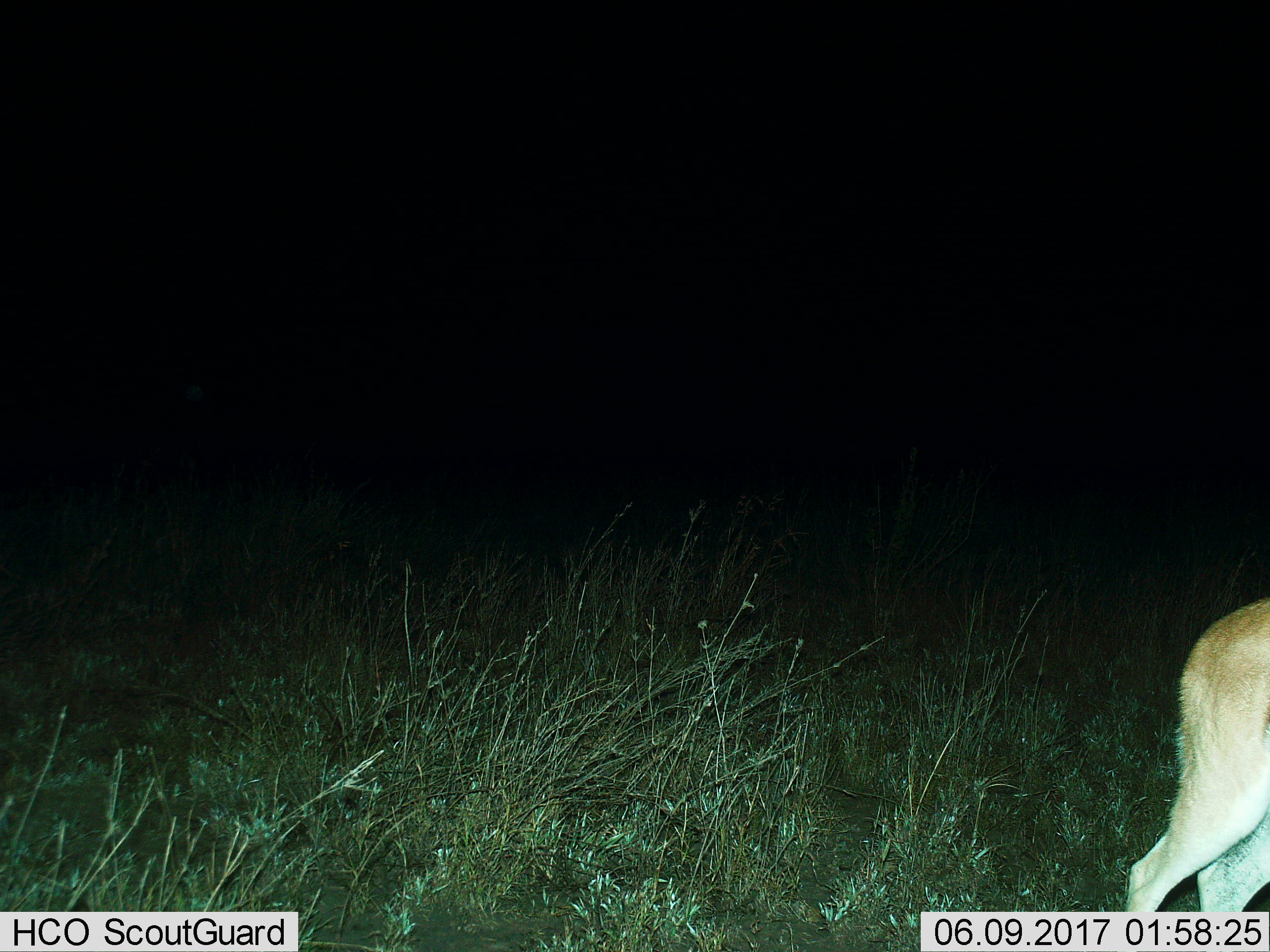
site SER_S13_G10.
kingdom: Animalia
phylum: Chordata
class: Mammalia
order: Artiodactyla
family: Bovidae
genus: Eudorcas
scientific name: Eudorcas thomsonii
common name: thomson's gazelle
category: gazellethomsons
Gazellethomsons (thomson's gazelle) (Eudorcas thomsonii), count 1. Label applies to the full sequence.